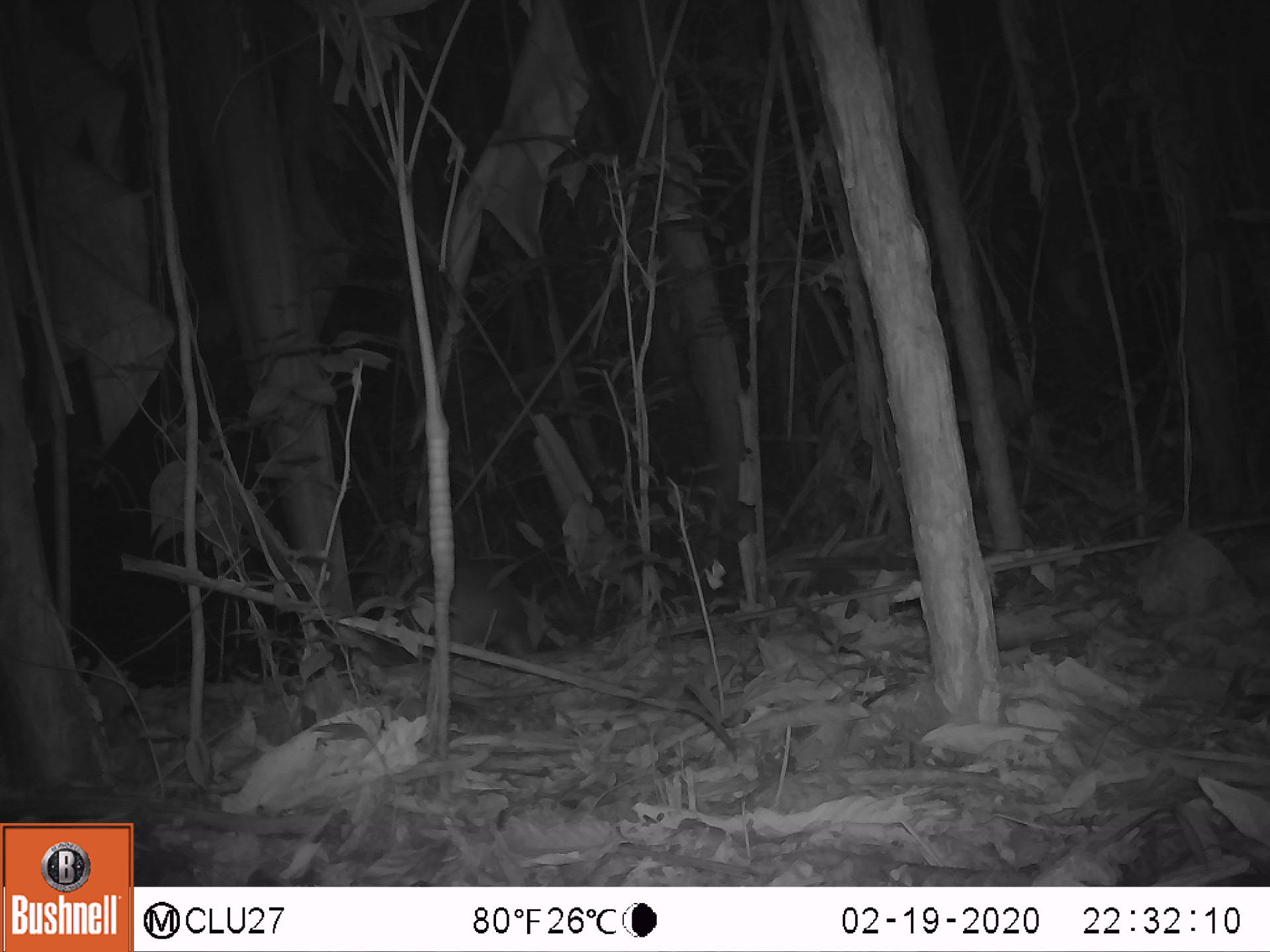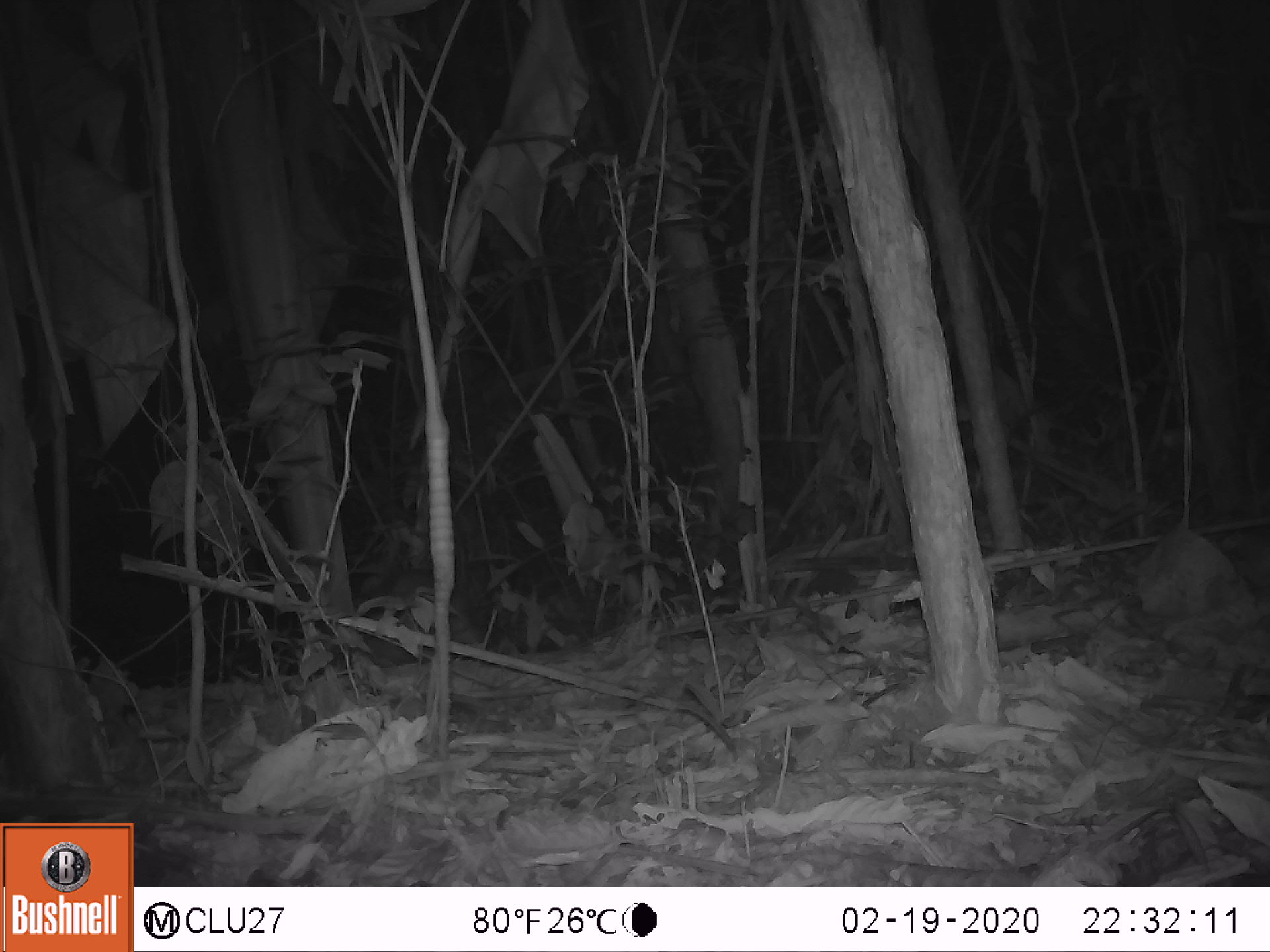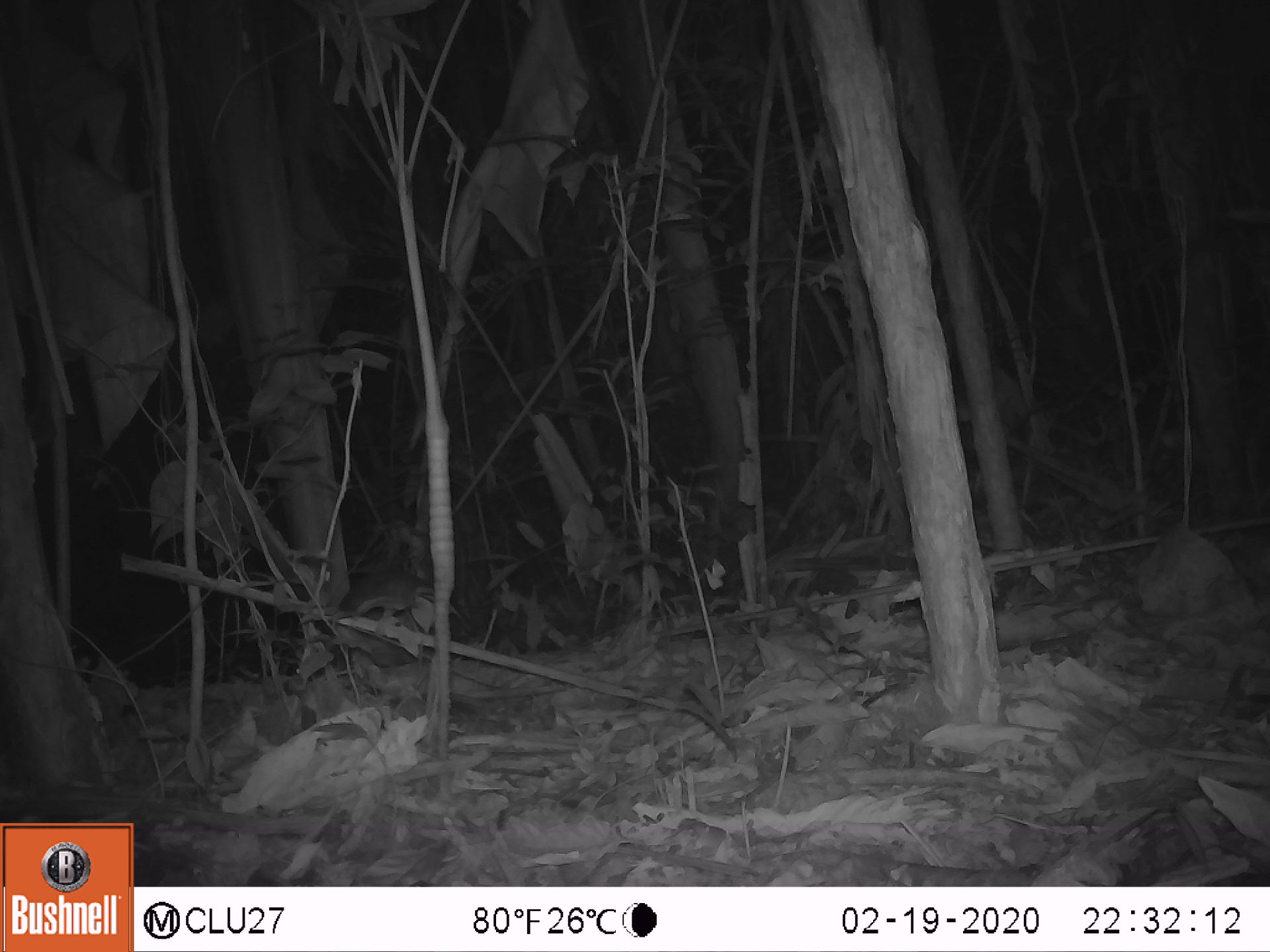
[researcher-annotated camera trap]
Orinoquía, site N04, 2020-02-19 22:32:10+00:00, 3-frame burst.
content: unidentified animal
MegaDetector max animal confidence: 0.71